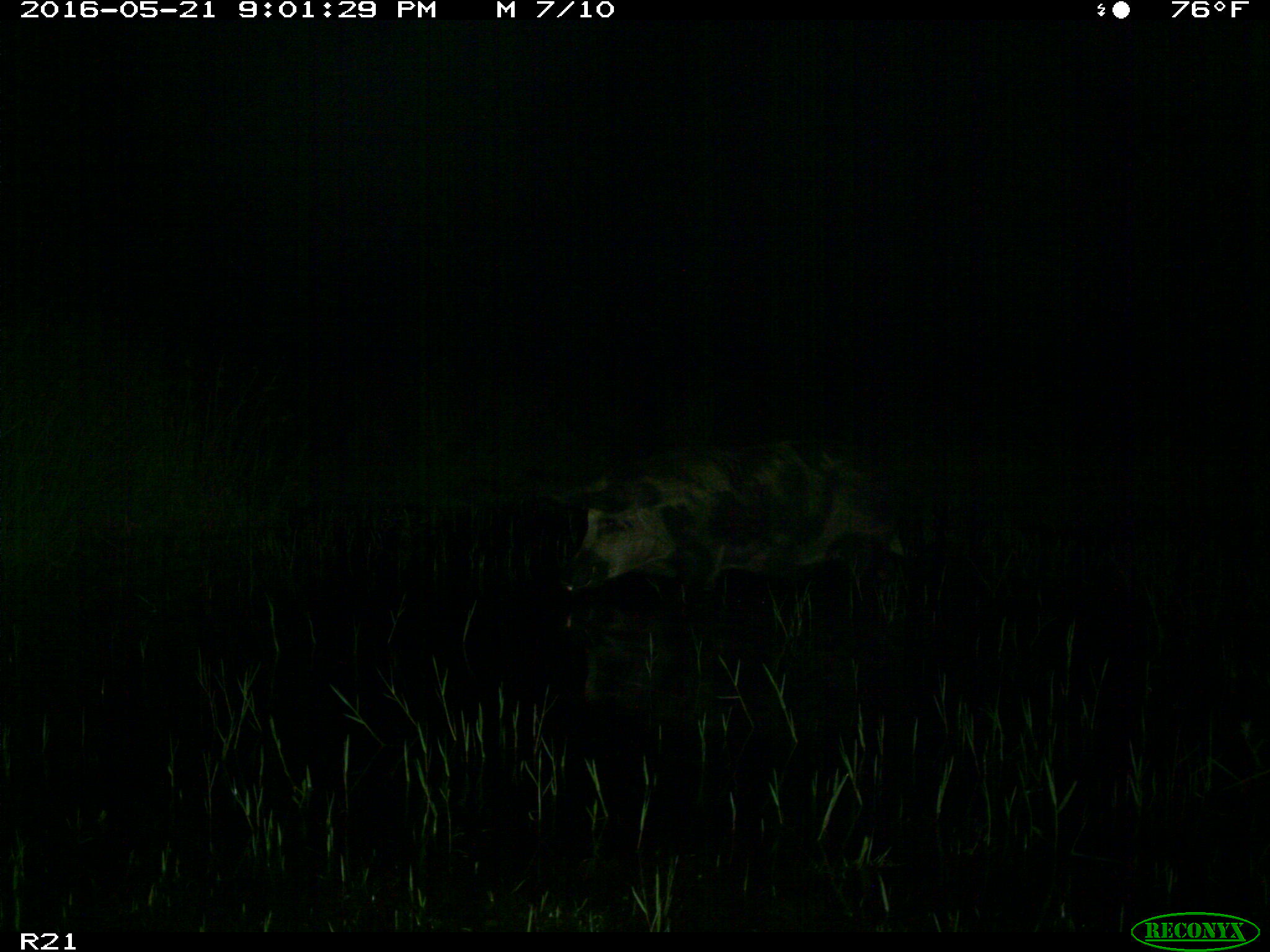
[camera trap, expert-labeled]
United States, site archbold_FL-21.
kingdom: Animalia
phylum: Chordata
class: Mammalia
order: Artiodactyla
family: Suidae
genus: Sus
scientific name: Sus scrofa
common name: wild boar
Sus scrofa (wild boar).